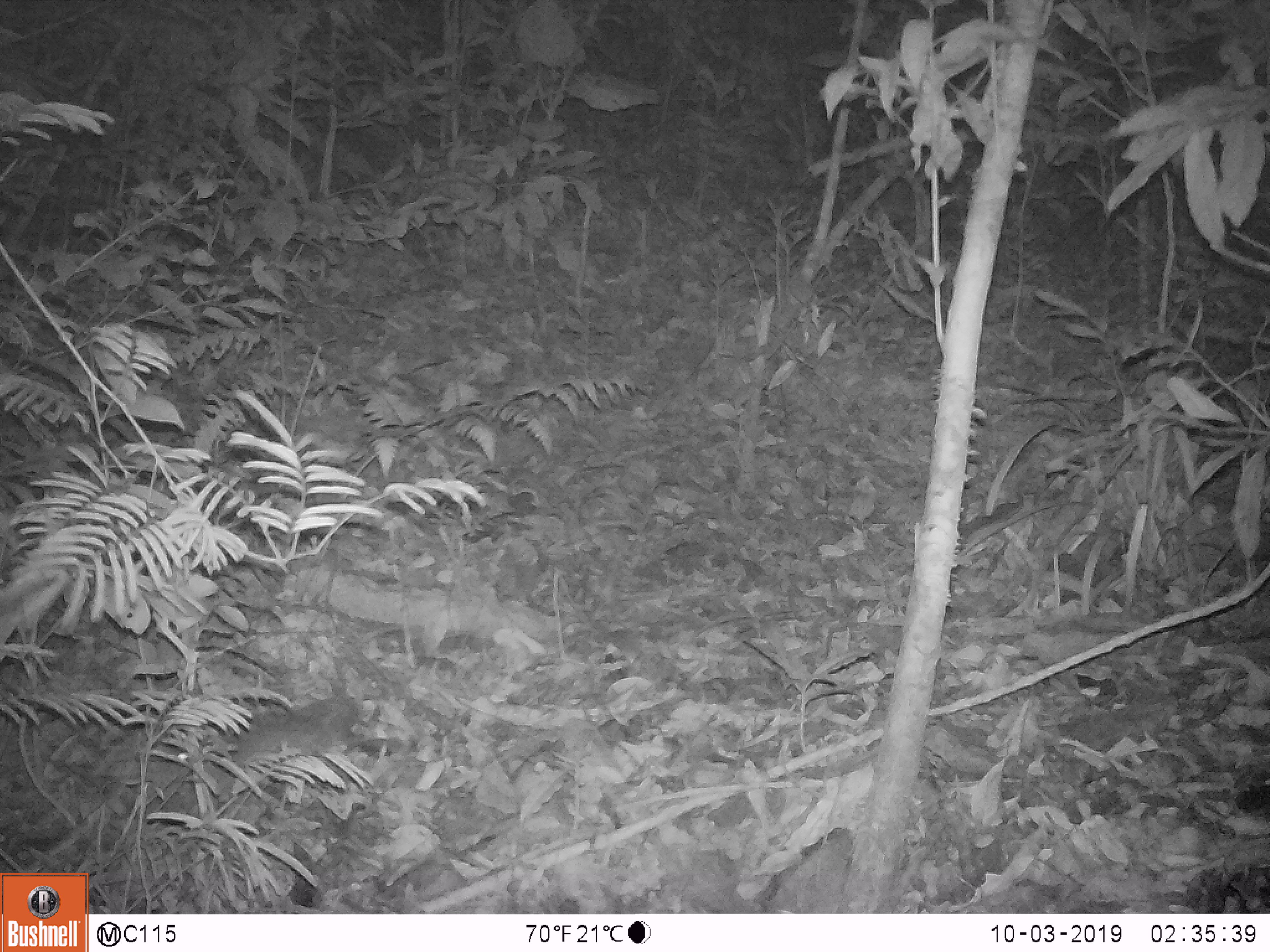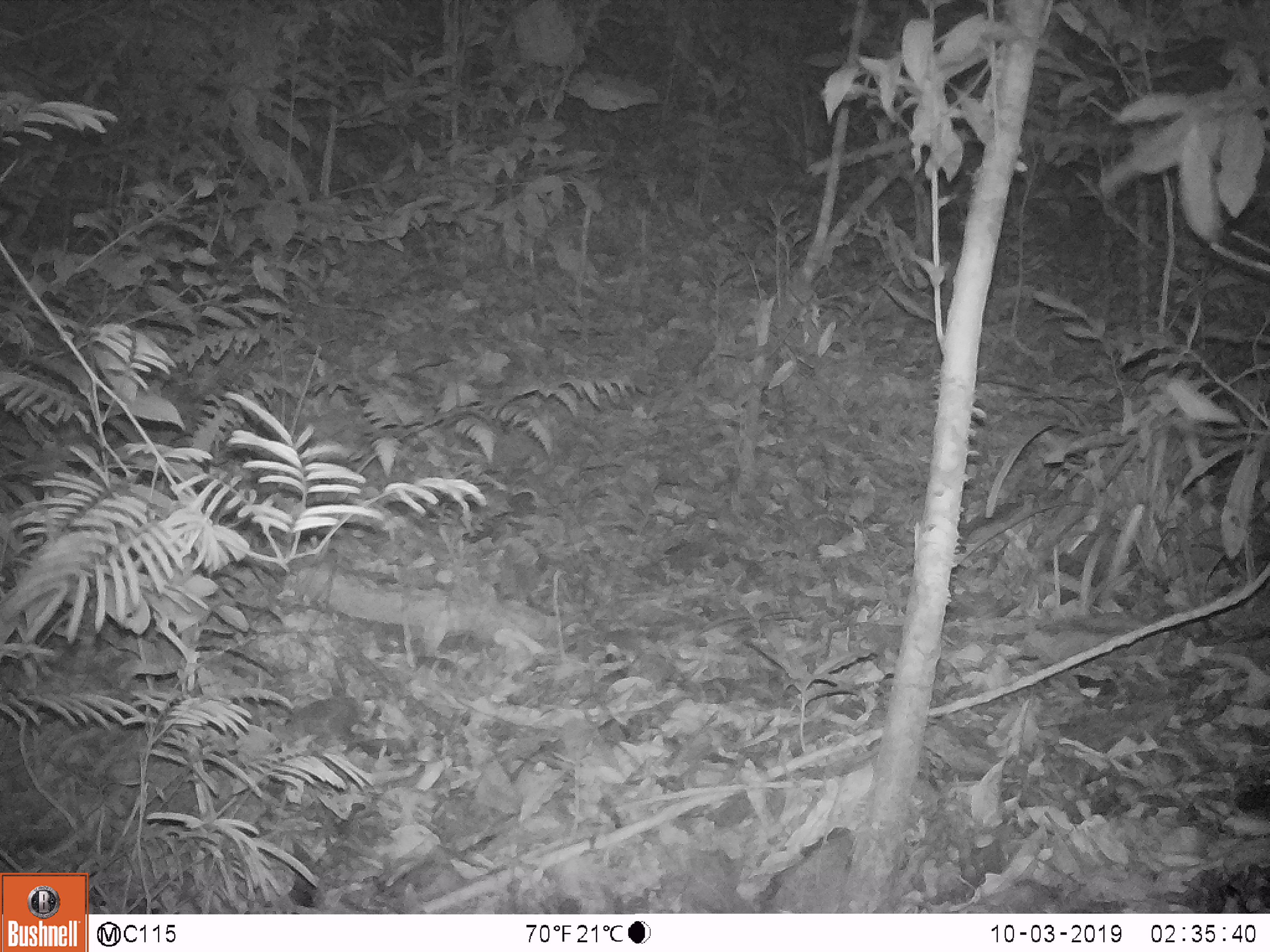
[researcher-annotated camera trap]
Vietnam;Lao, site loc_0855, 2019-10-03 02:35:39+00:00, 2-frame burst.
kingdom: Animalia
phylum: Chordata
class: Mammalia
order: Rodentia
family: Muridae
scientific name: Muridae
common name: old-world mice and rats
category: unidentified murid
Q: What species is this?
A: Unidentified murid (old-world mice and rats) (Muridae).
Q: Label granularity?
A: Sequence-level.